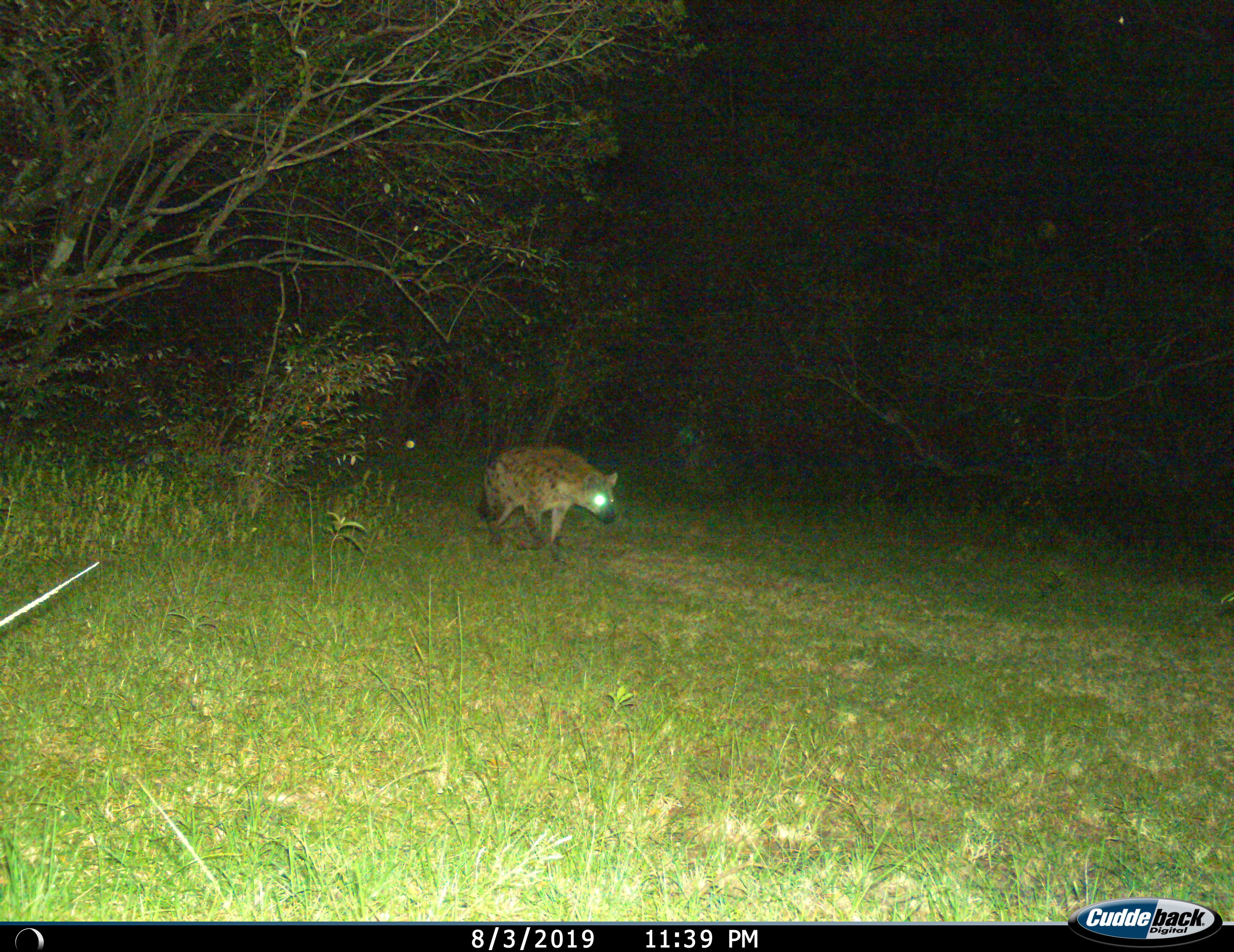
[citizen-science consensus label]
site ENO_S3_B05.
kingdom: Animalia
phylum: Chordata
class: Mammalia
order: Carnivora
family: Hyaenidae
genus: Crocuta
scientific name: Crocuta crocuta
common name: spotted hyena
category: hyenaspotted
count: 1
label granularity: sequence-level